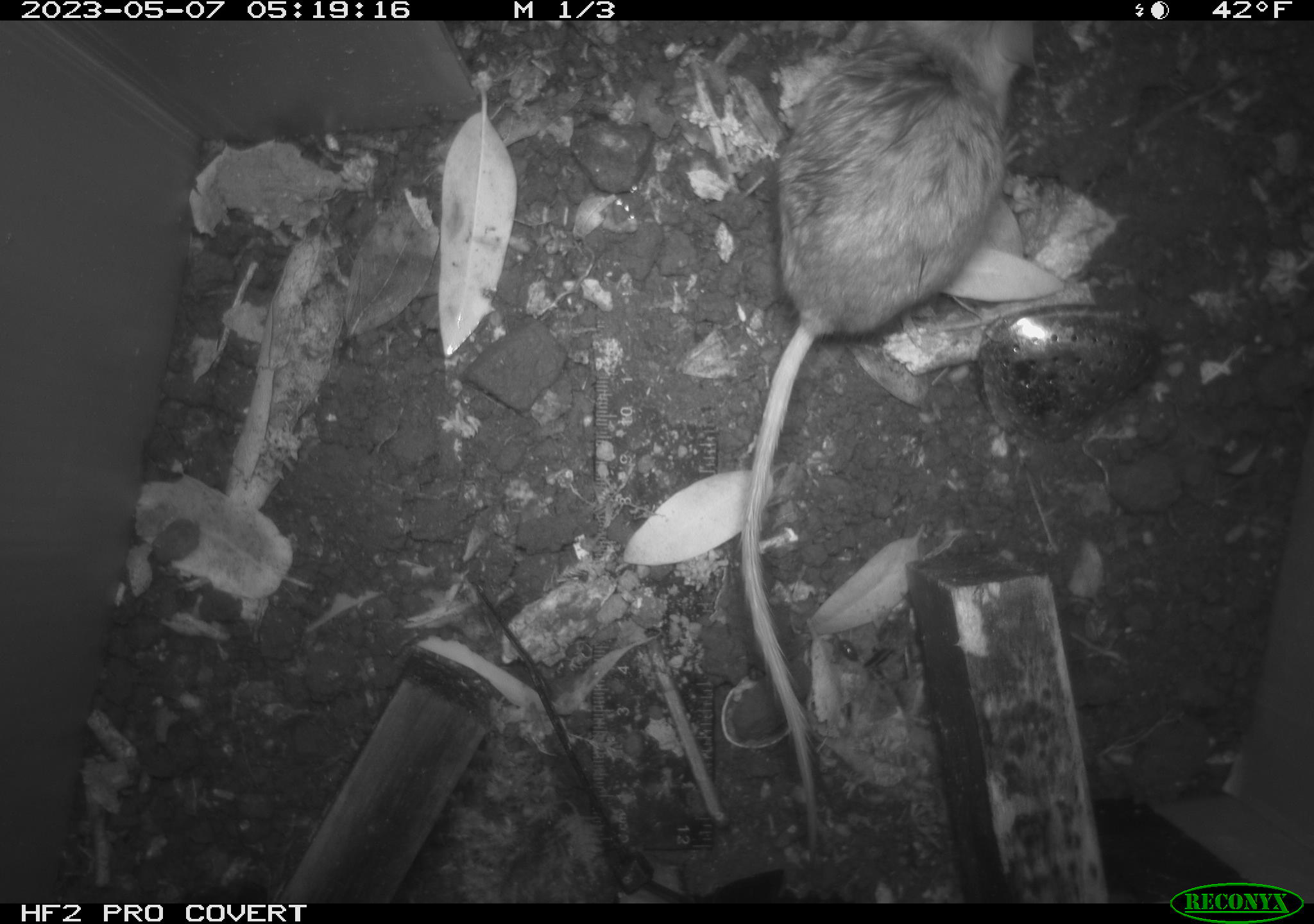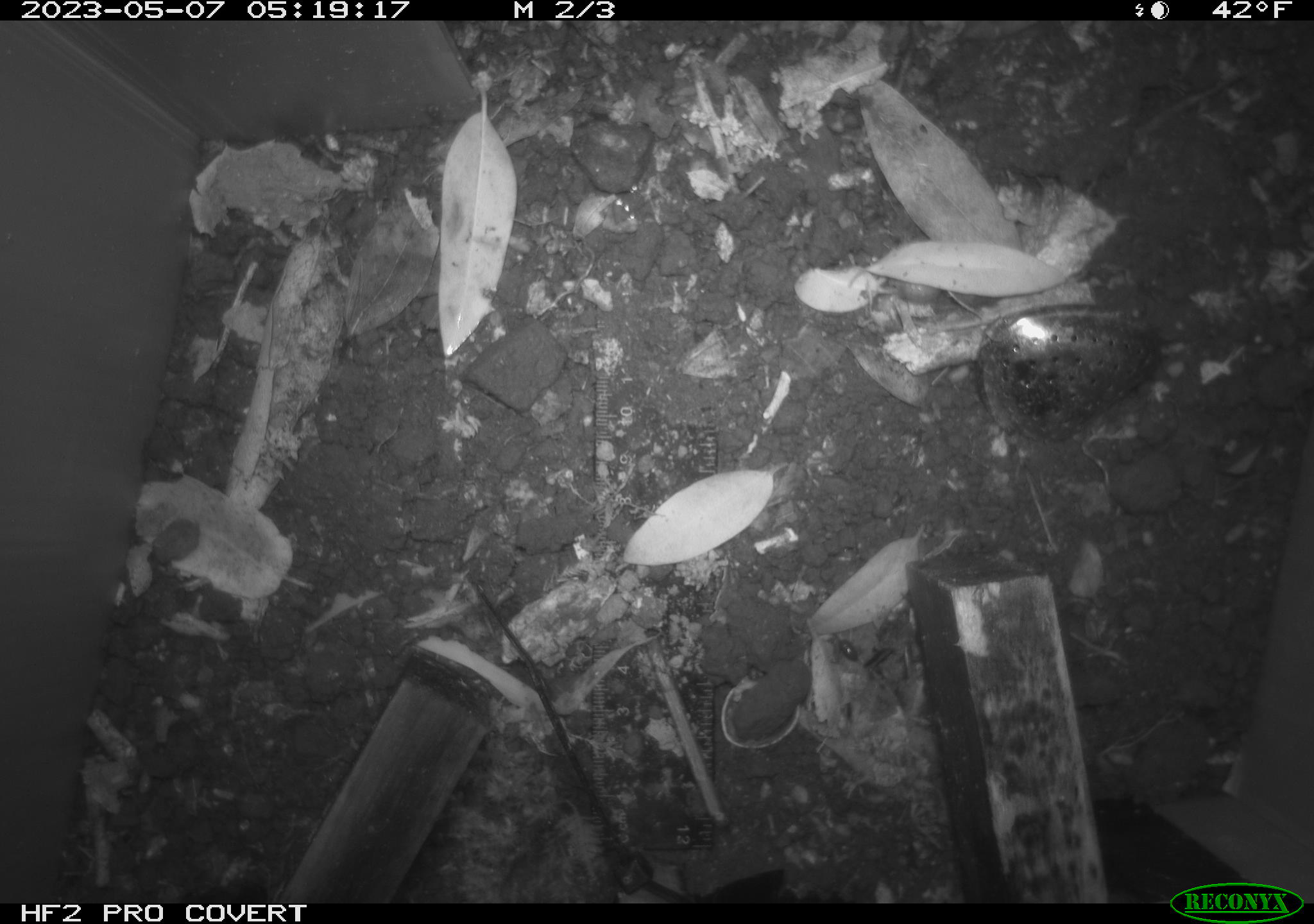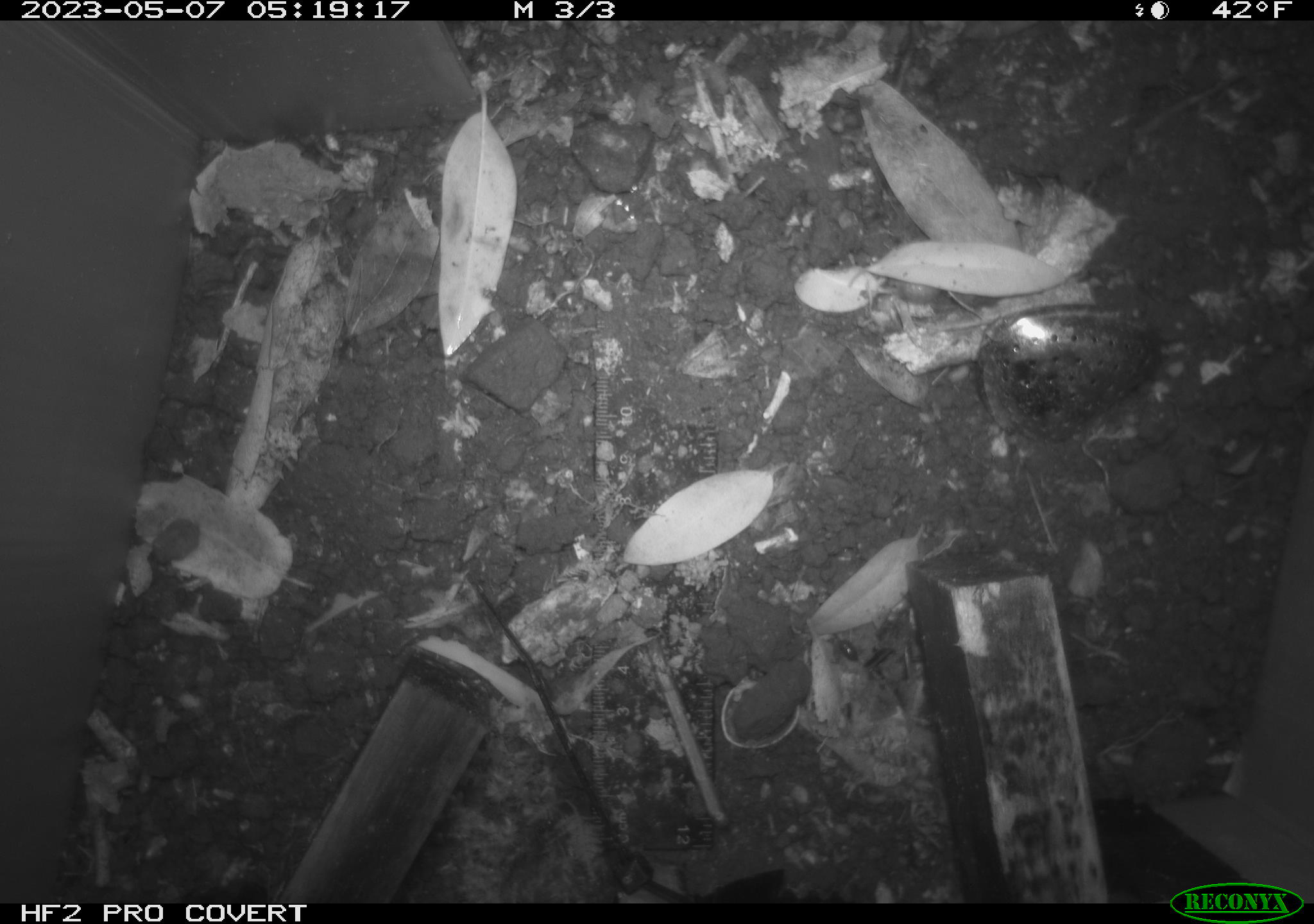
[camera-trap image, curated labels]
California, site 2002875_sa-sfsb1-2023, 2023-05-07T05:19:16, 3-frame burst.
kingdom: Animalia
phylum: Chordata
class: Mammalia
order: Rodentia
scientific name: Rodentia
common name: mouse species